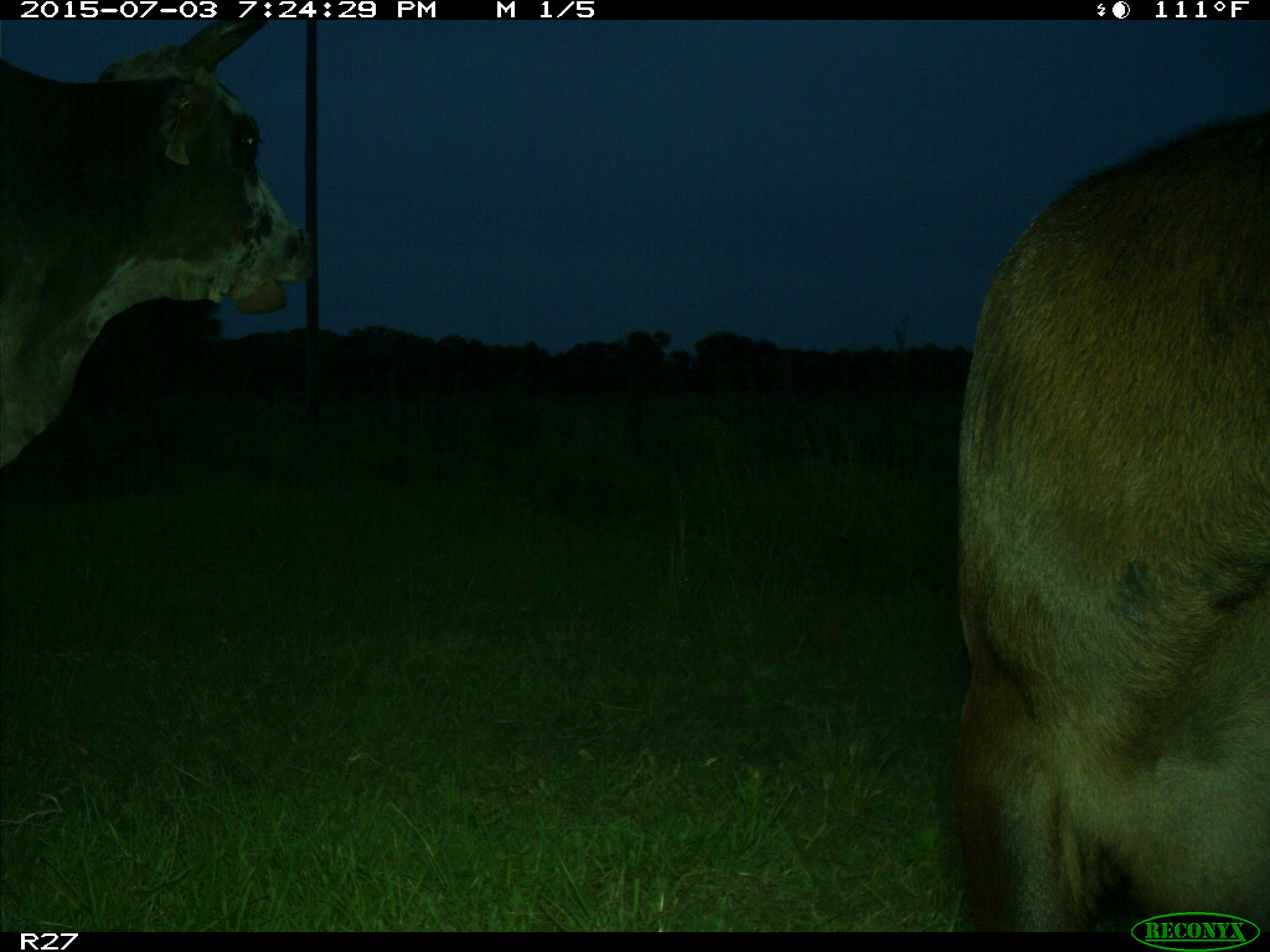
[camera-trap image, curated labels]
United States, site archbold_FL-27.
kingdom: Animalia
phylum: Chordata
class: Mammalia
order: Artiodactyla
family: Bovidae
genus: Bos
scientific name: Bos taurus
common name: domestic cow